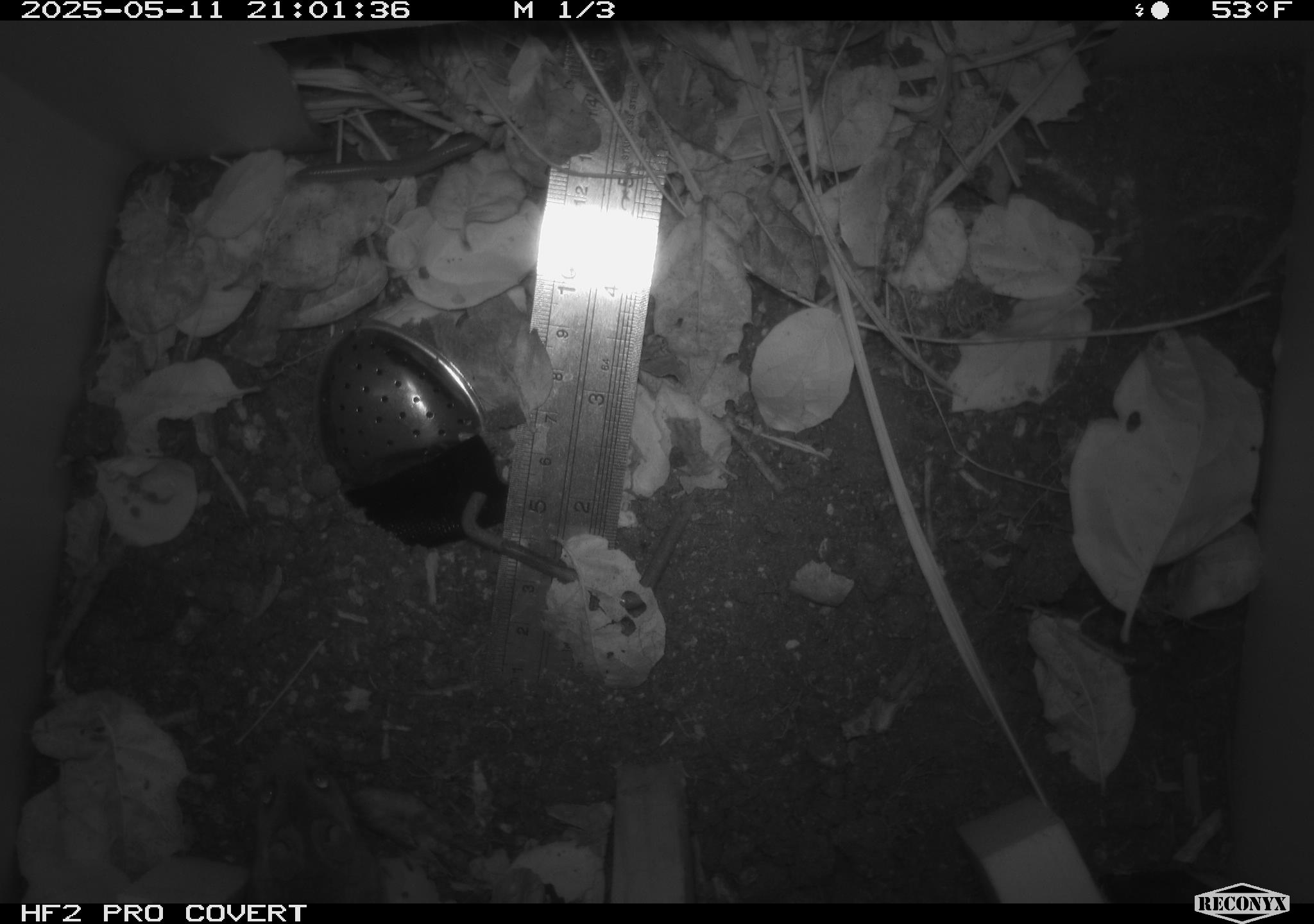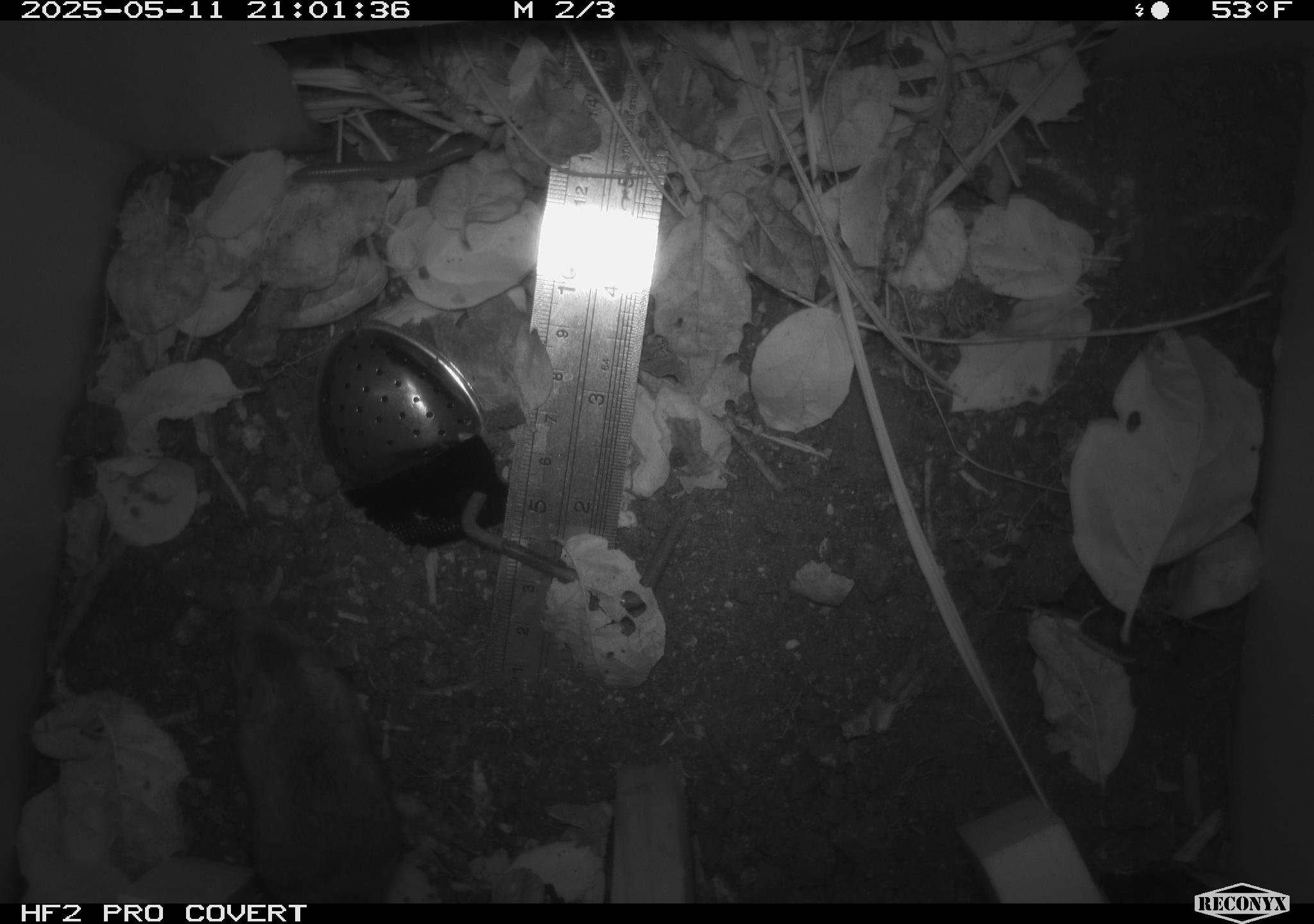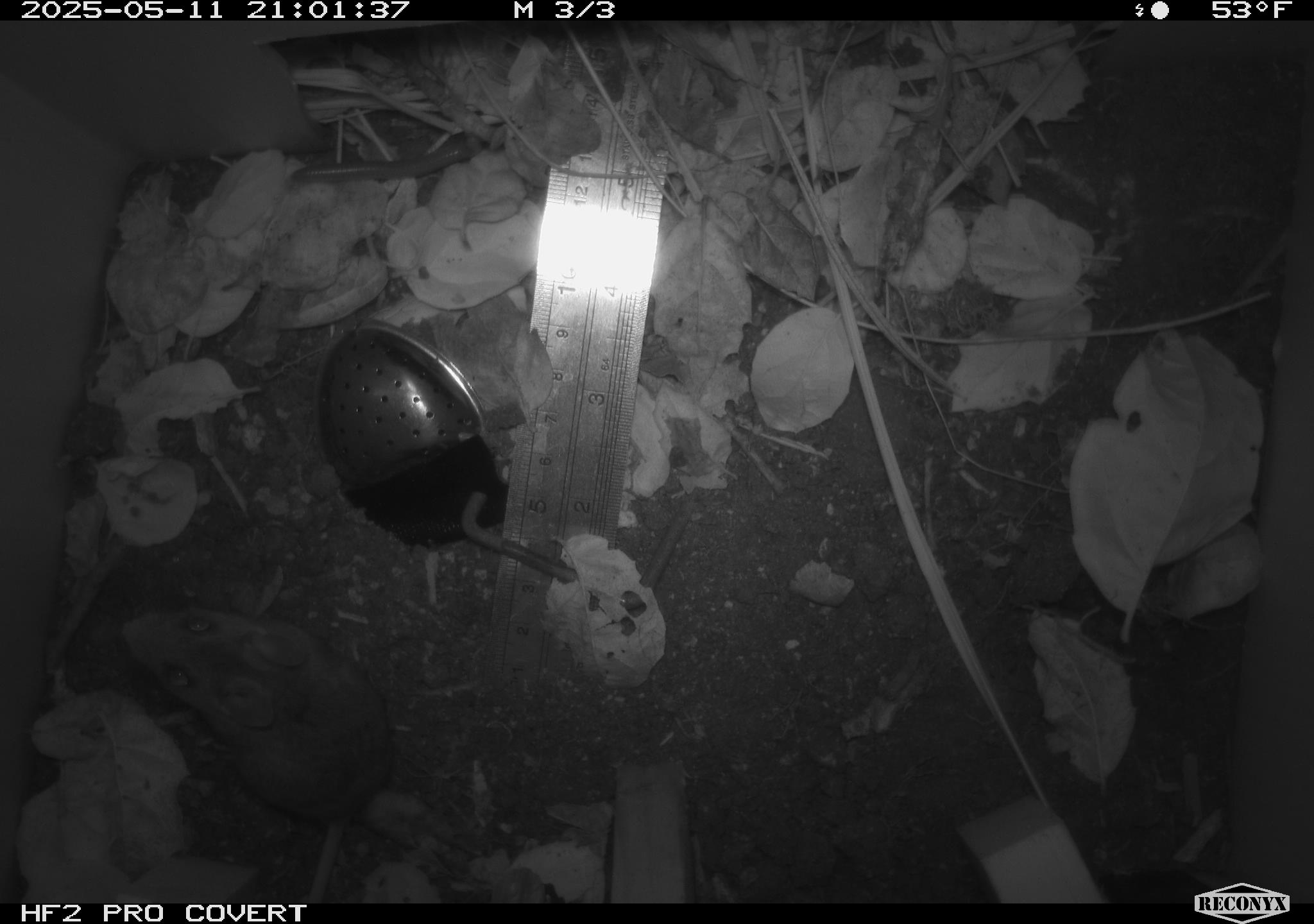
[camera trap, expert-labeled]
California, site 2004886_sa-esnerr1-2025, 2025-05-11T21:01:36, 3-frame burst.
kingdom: Animalia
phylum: Chordata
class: Mammalia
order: Rodentia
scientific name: Rodentia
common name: rodent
Rodent (Rodentia).